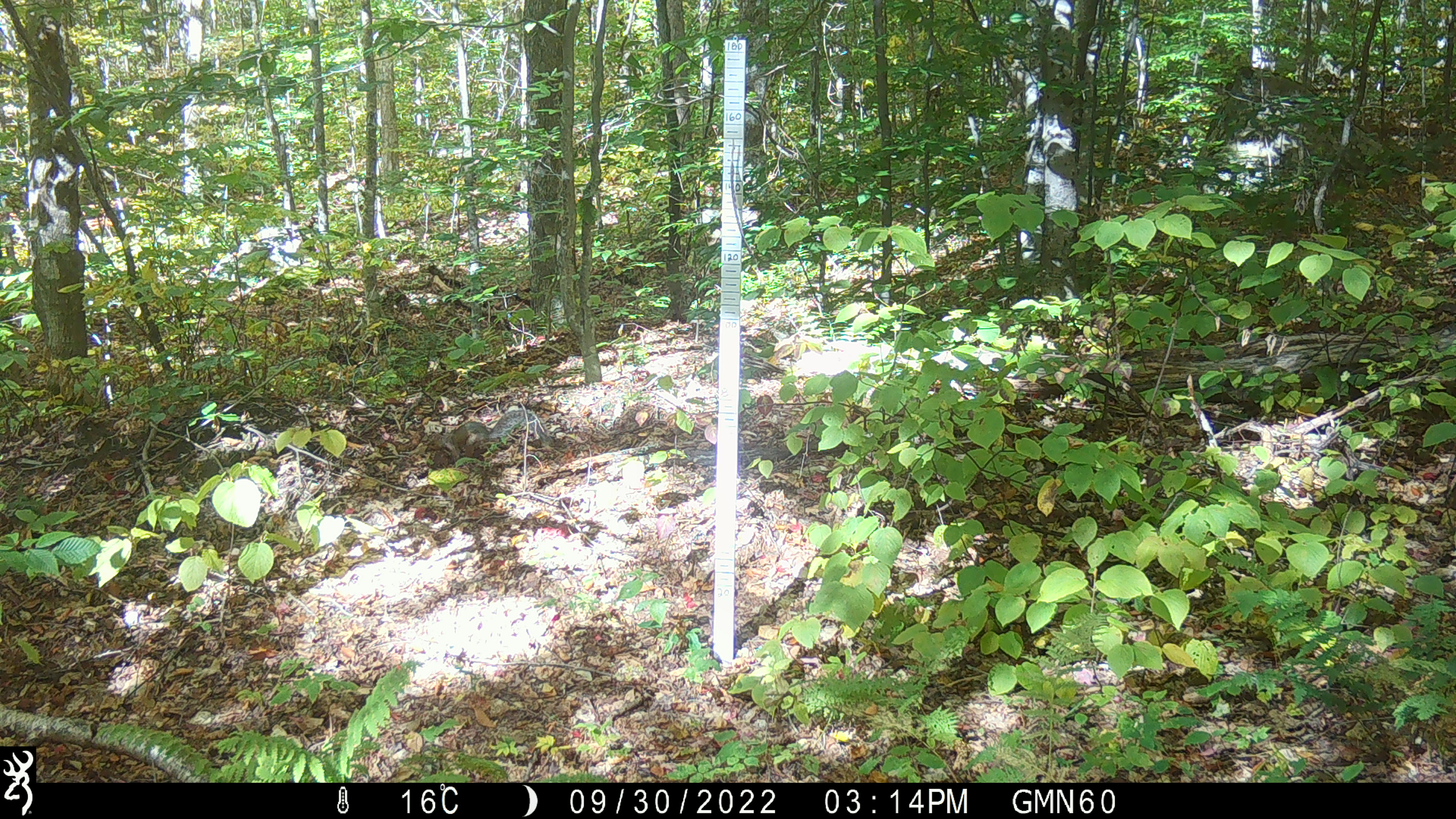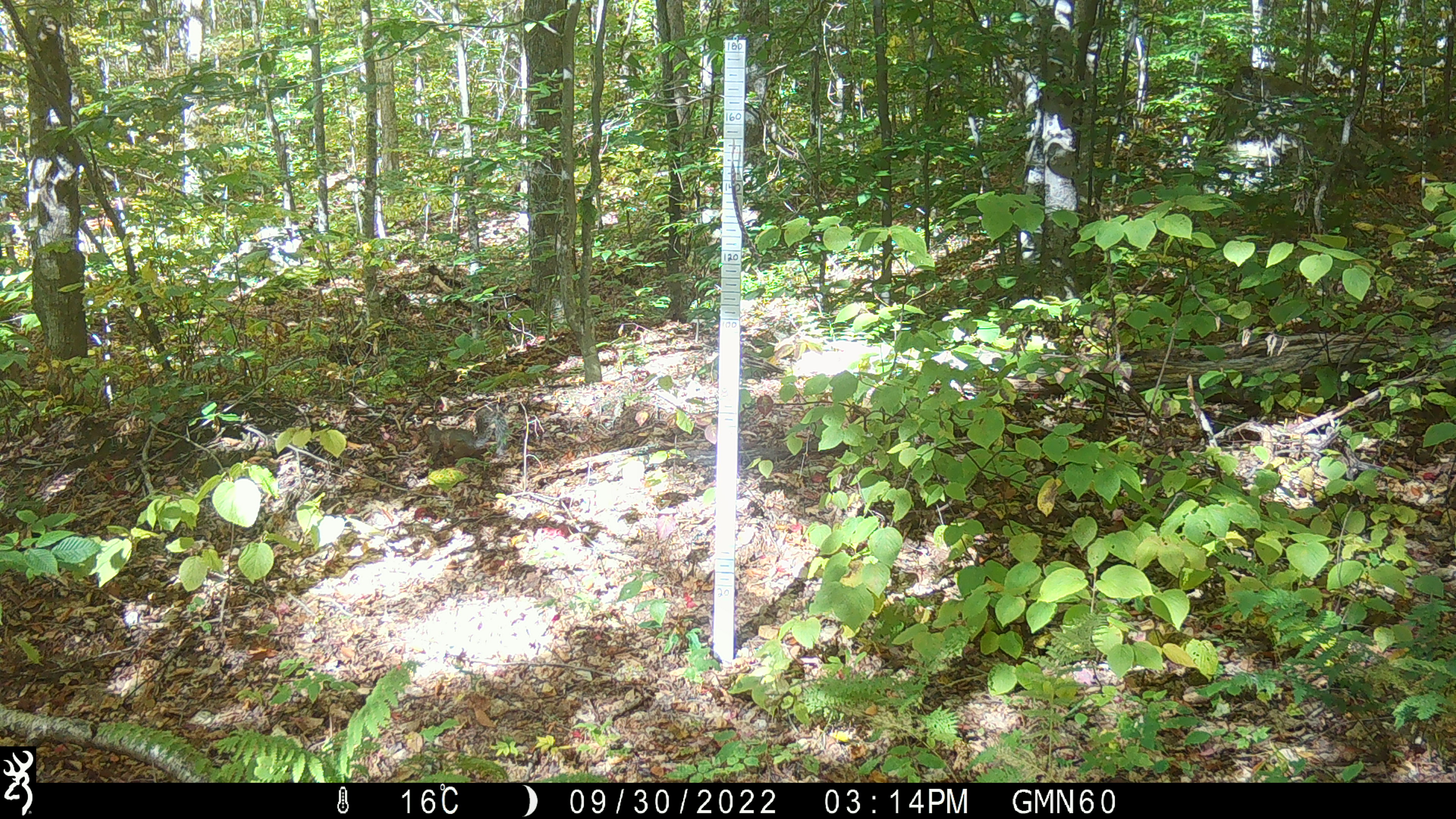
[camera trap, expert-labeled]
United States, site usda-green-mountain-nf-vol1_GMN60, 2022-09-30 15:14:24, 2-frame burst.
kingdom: Animalia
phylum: Chordata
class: Mammalia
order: Rodentia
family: Sciuridae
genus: Sciurus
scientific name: Sciurus carolinensis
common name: gray squirrel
Gray squirrel (Sciurus carolinensis).